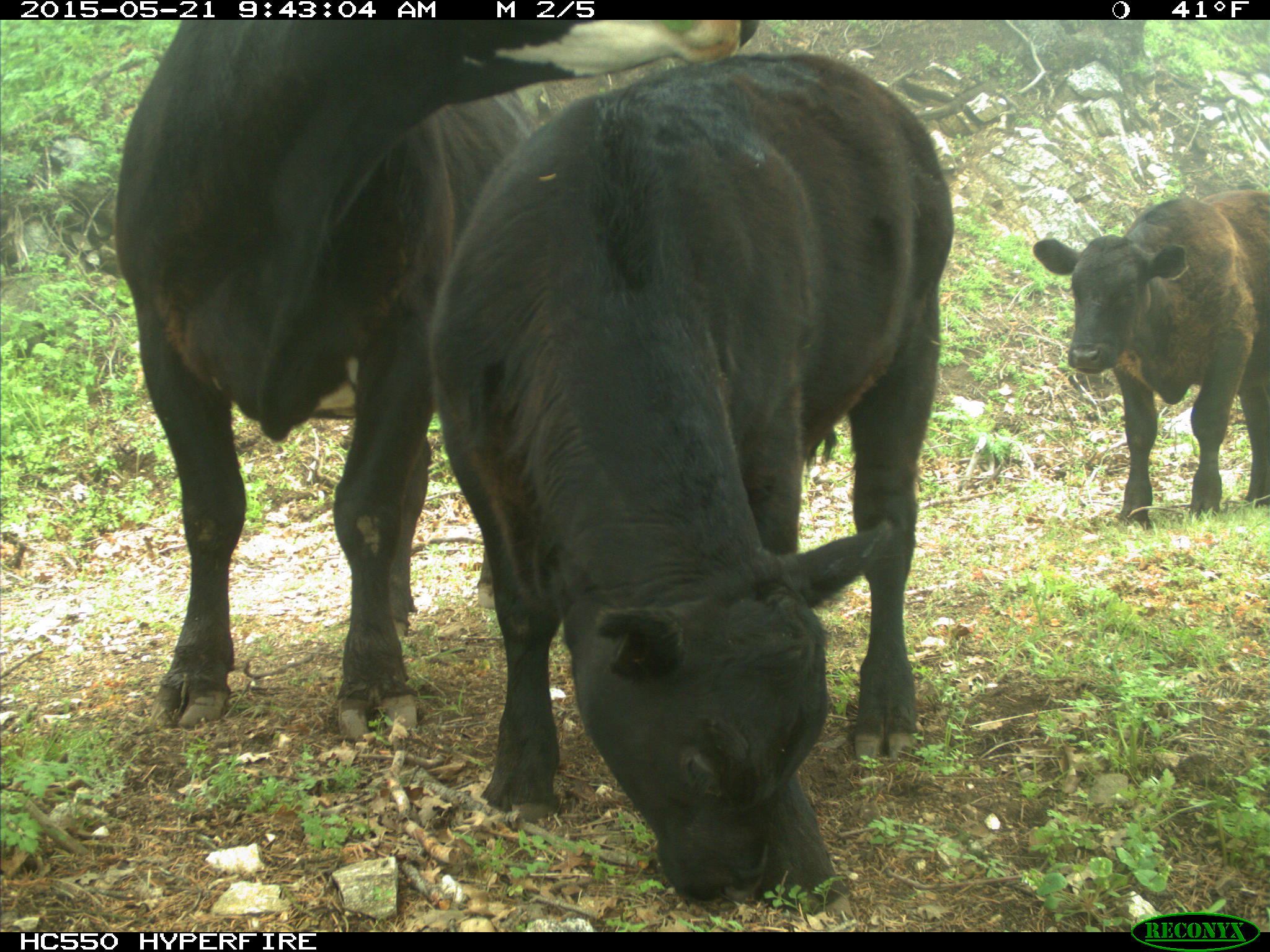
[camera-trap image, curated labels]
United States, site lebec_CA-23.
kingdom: Animalia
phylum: Chordata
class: Mammalia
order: Artiodactyla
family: Bovidae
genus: Bos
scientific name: Bos taurus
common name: domestic cow